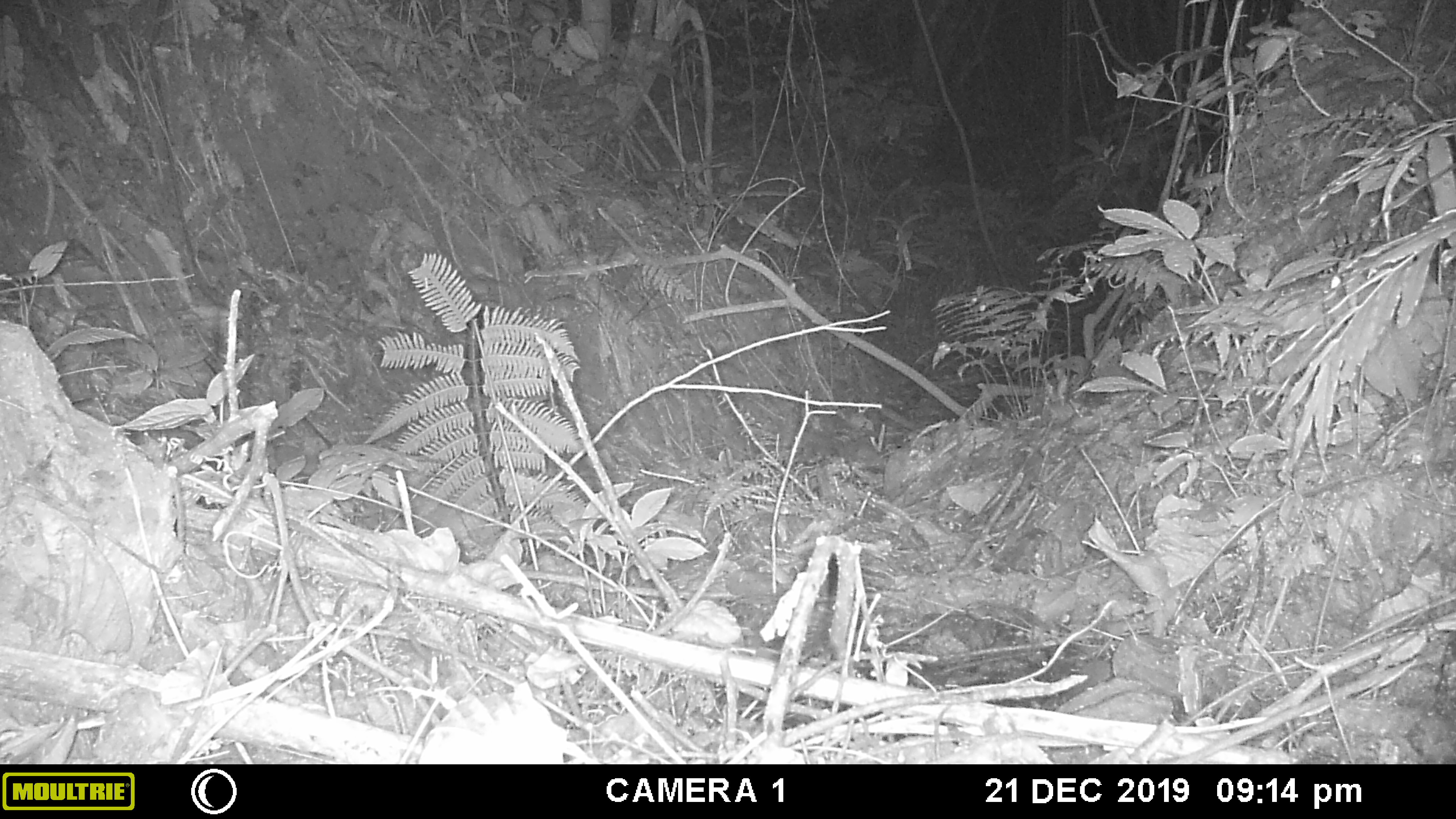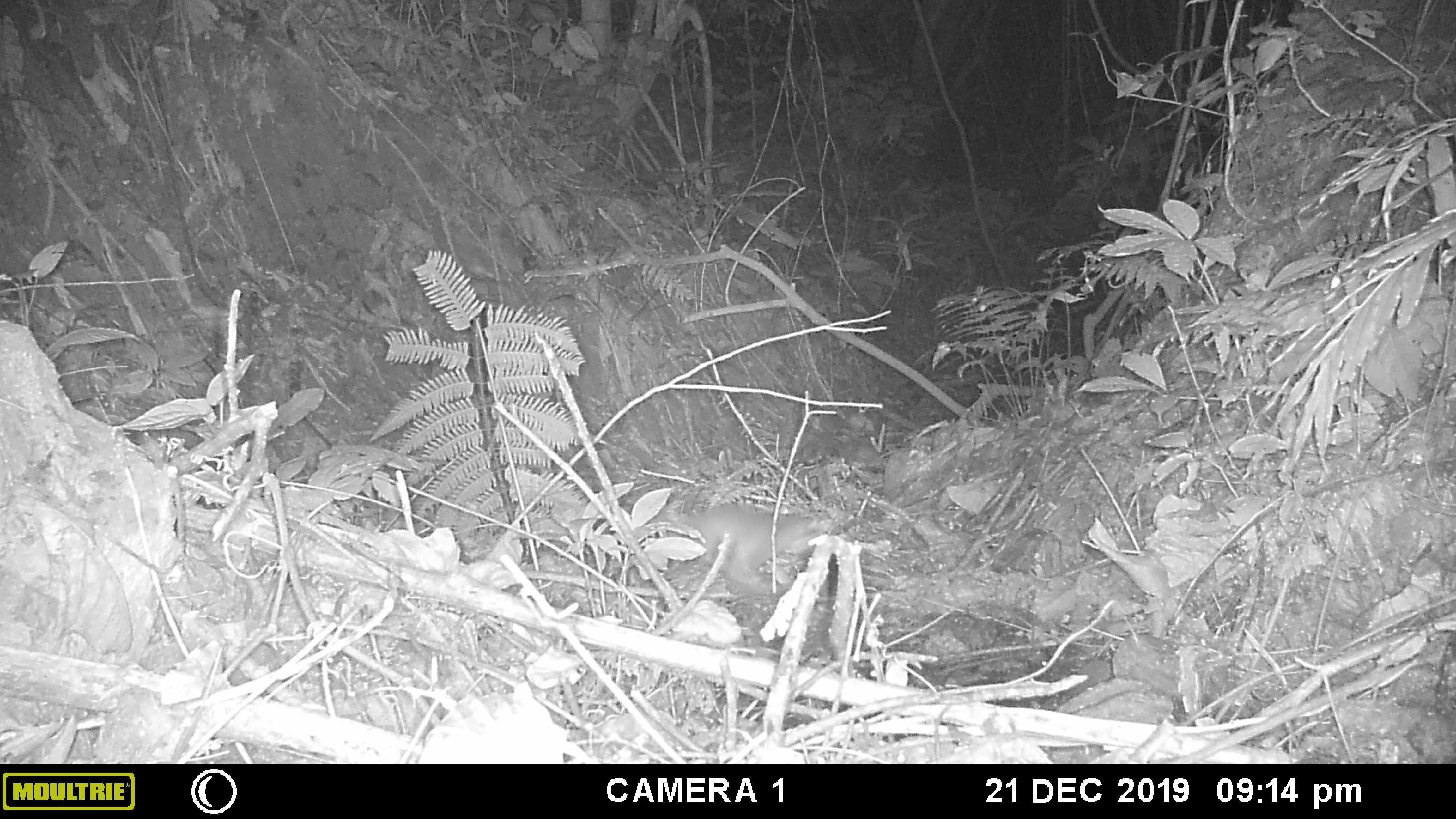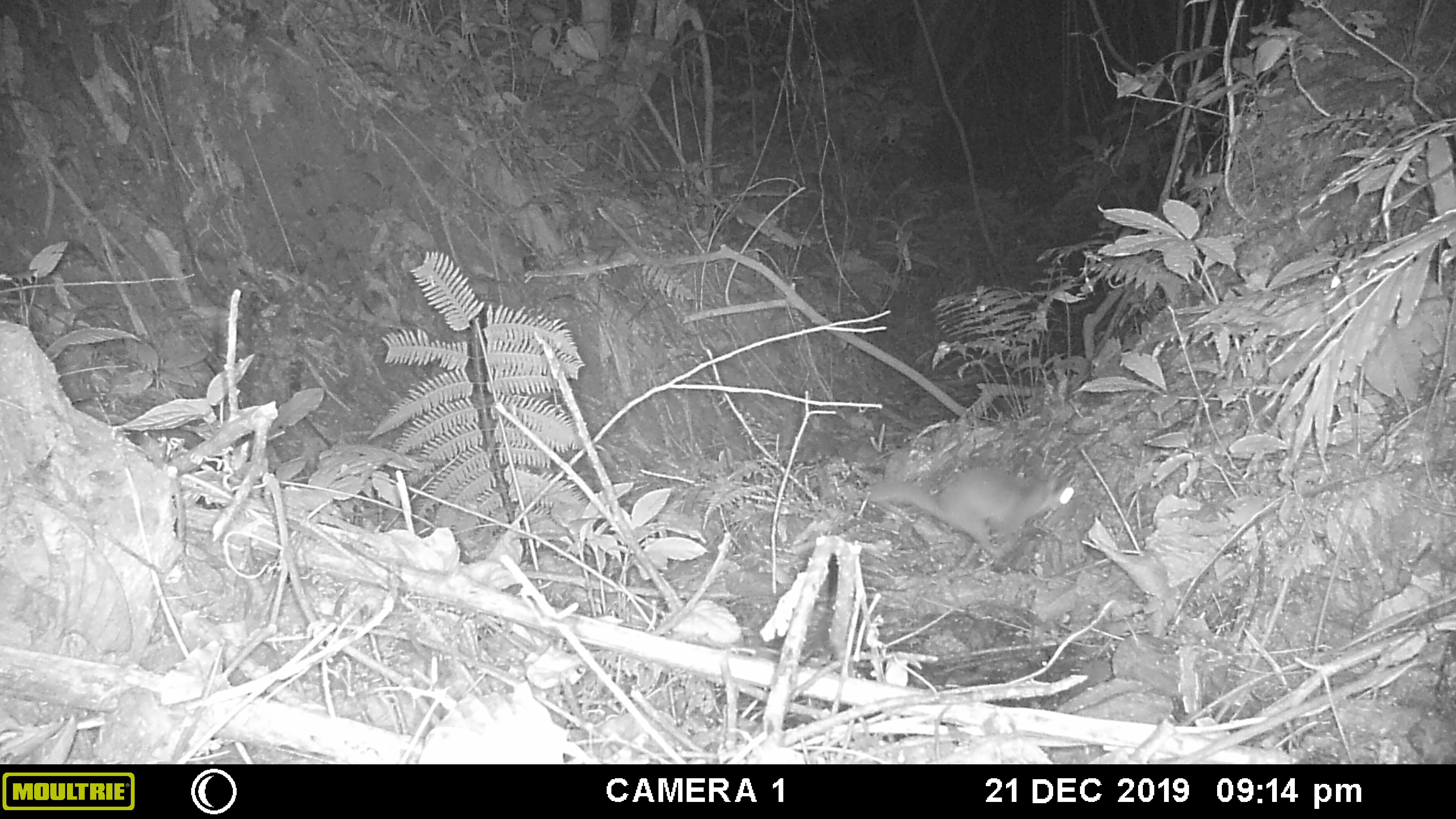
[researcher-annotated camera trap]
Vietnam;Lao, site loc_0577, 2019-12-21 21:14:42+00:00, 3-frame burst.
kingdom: Animalia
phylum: Chordata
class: Mammalia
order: Carnivora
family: Mustelidae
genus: Melogale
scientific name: Melogale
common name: ferret badger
Ferret badger (Melogale). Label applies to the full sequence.